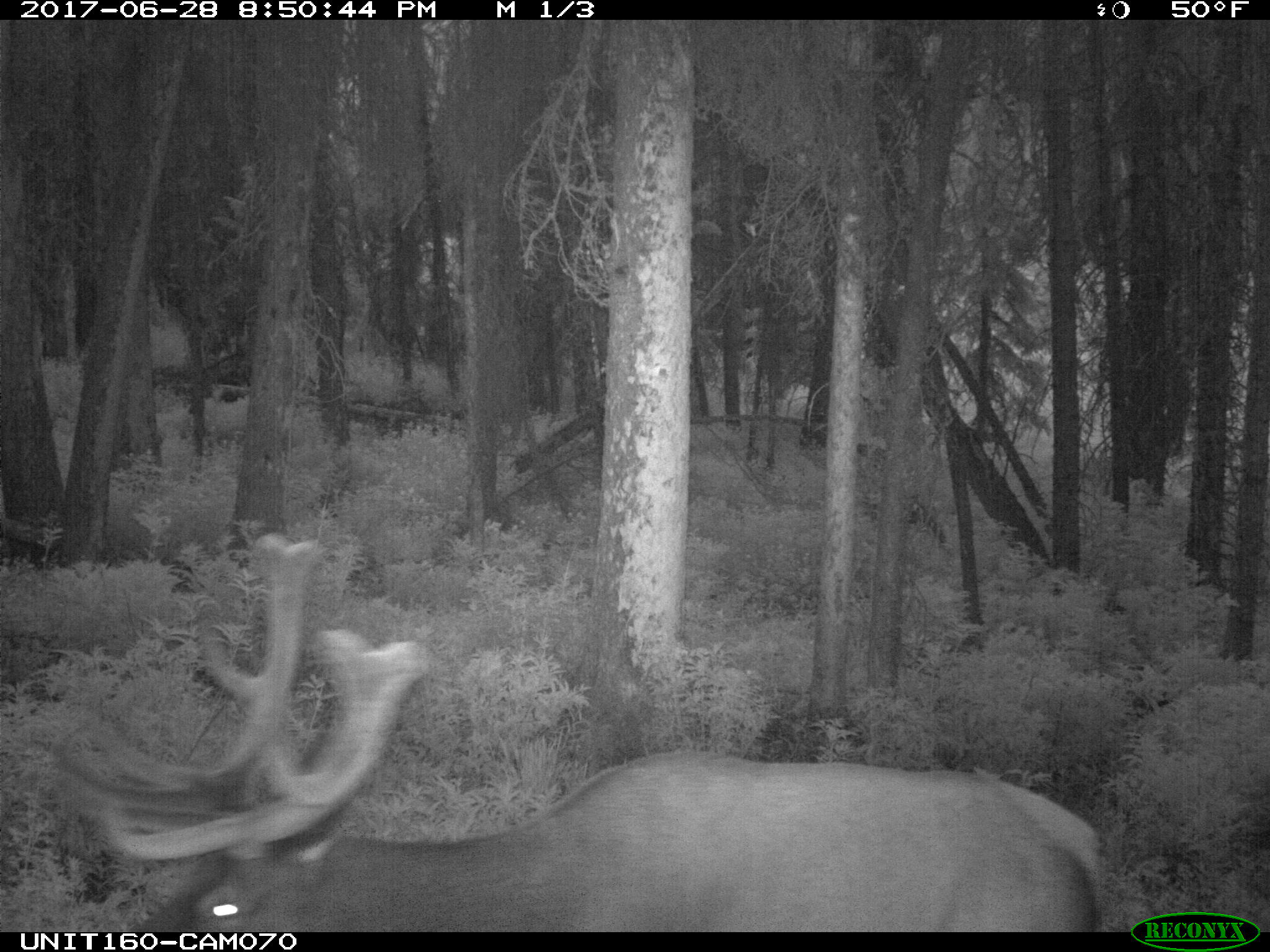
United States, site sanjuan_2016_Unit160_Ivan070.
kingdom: Animalia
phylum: Chordata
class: Mammalia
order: Artiodactyla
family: Cervidae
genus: Cervus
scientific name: Cervus elaphus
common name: red deer